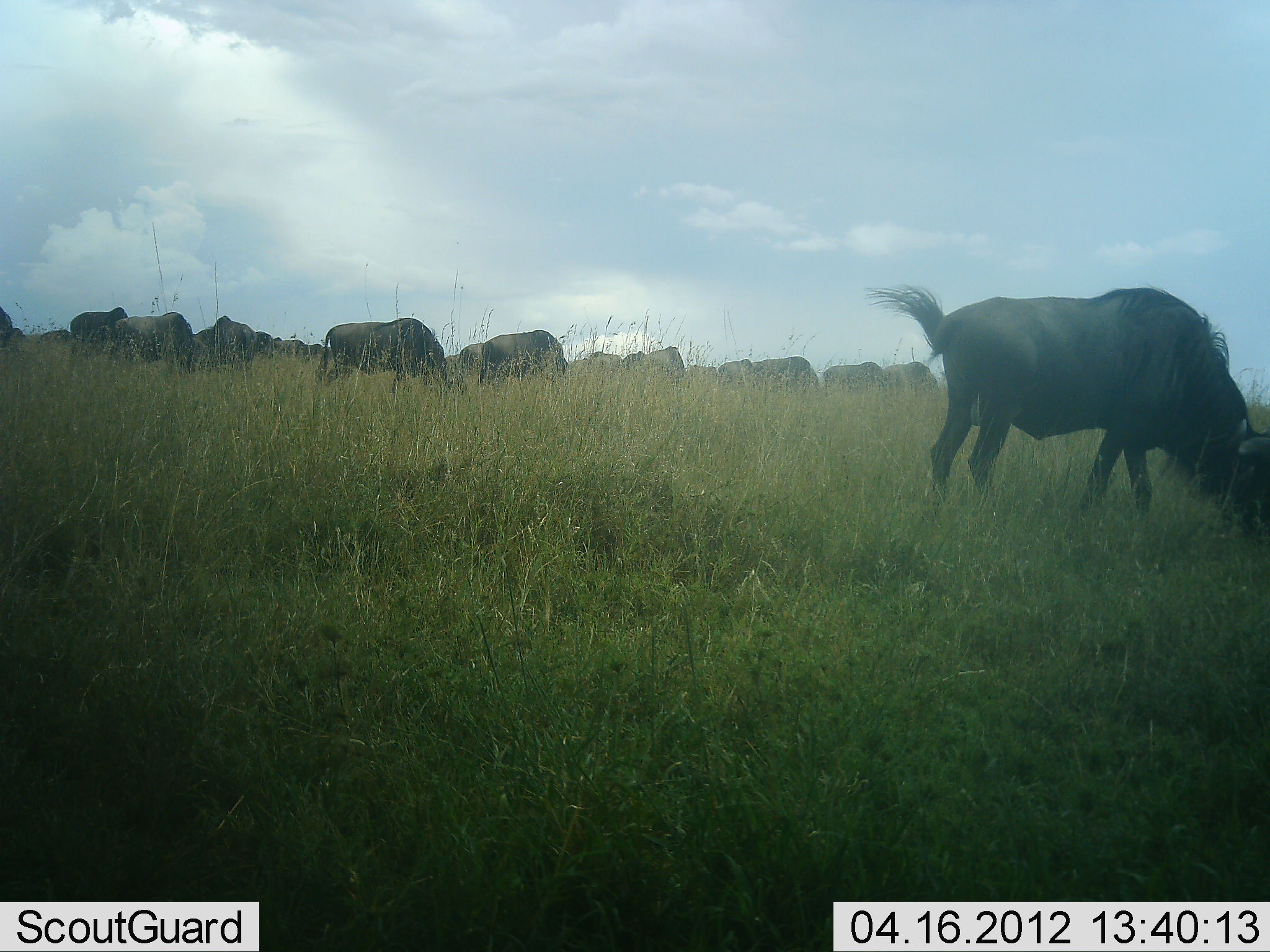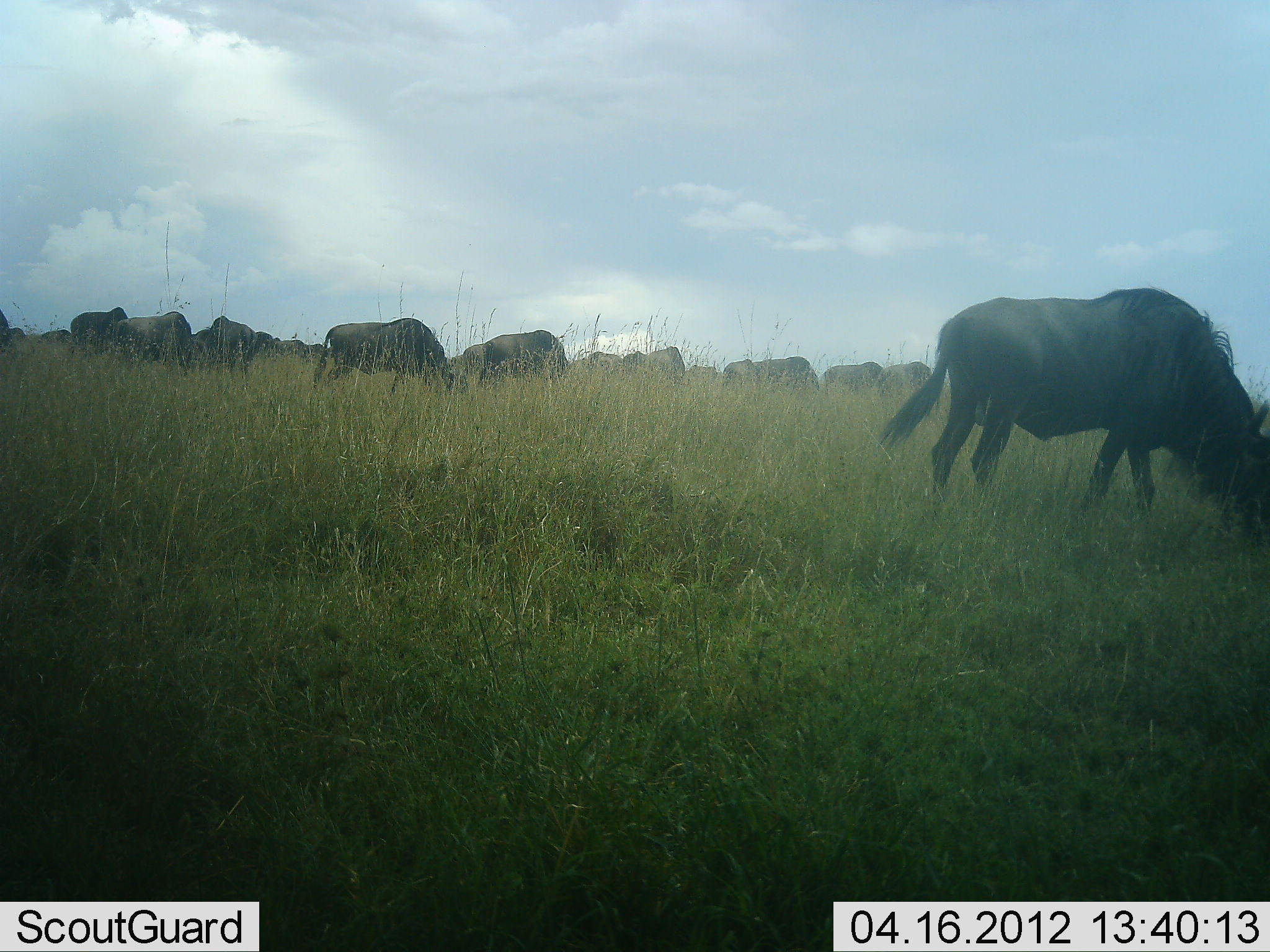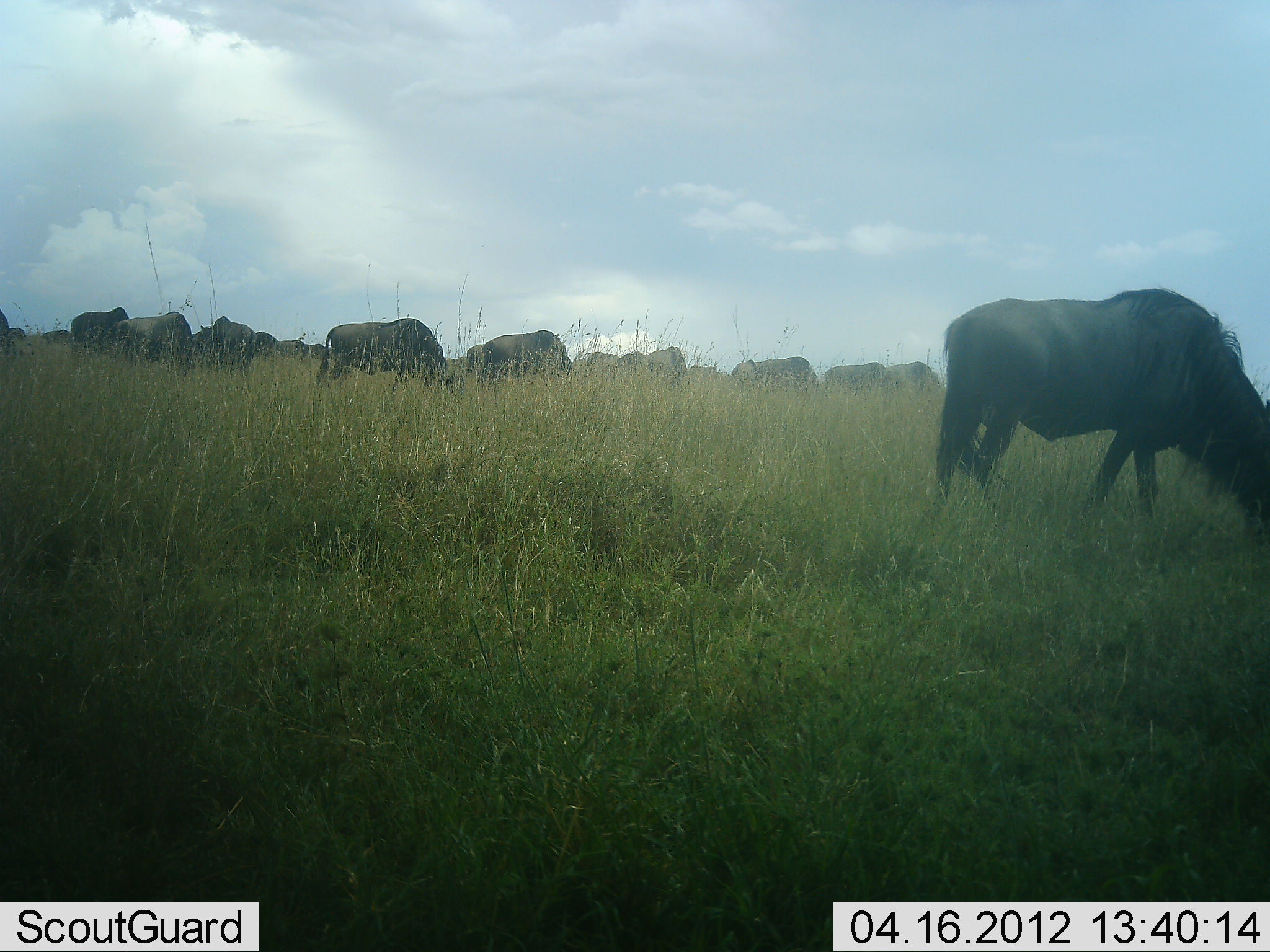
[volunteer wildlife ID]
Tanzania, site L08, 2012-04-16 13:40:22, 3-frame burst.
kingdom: Animalia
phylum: Chordata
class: Mammalia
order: Artiodactyla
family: Bovidae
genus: Connochaetes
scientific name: Connochaetes taurinus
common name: blue wildebeest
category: wildebeest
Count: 11-50.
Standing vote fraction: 37%.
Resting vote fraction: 0%.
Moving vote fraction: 16%.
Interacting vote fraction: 5%.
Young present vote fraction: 0%.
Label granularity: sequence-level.